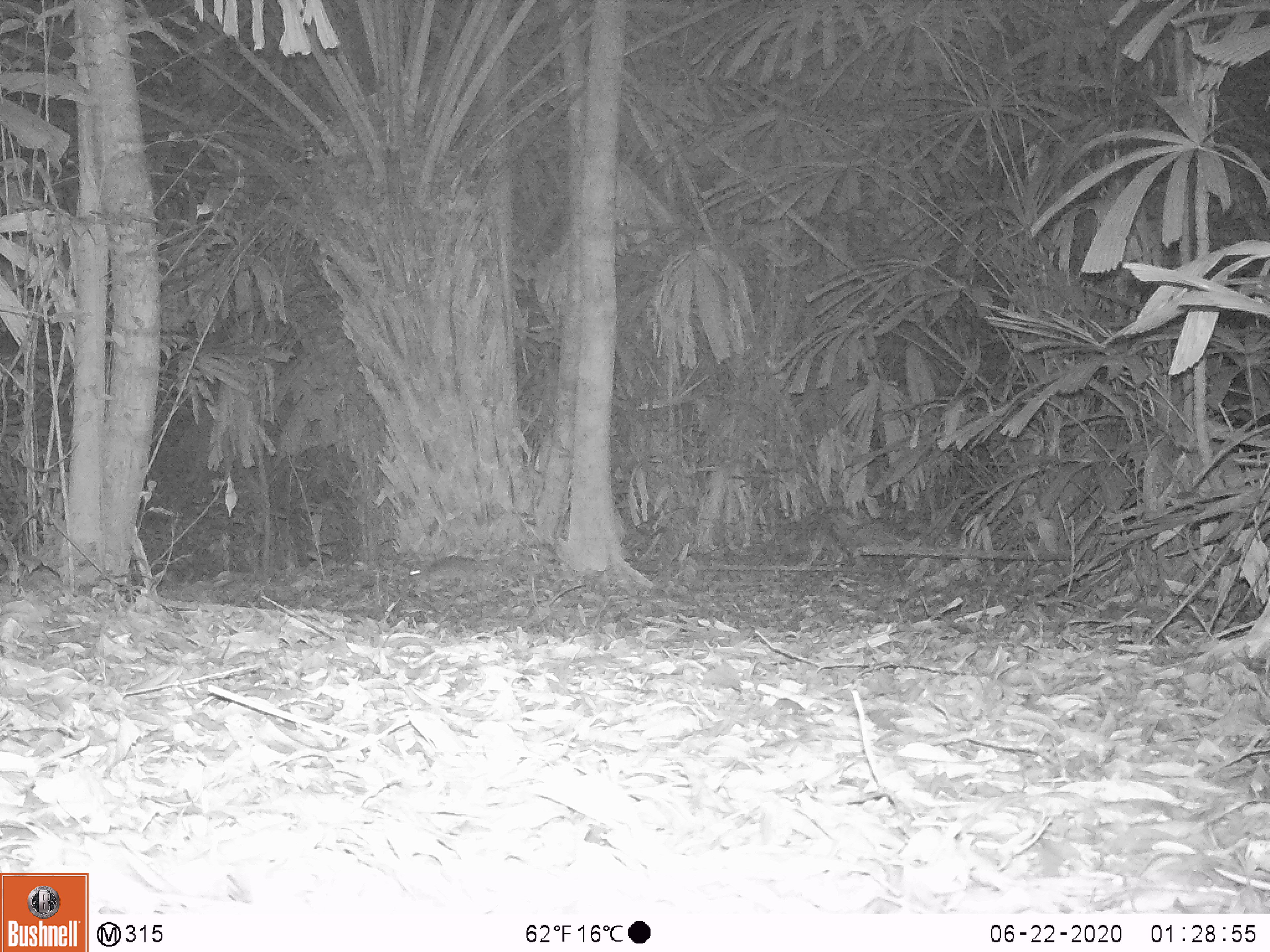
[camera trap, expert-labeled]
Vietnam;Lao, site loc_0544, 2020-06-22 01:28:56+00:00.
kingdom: Animalia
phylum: Chordata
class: Mammalia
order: Rodentia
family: Muridae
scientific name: Muridae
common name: old-world mice and rats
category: unidentified murid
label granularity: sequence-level